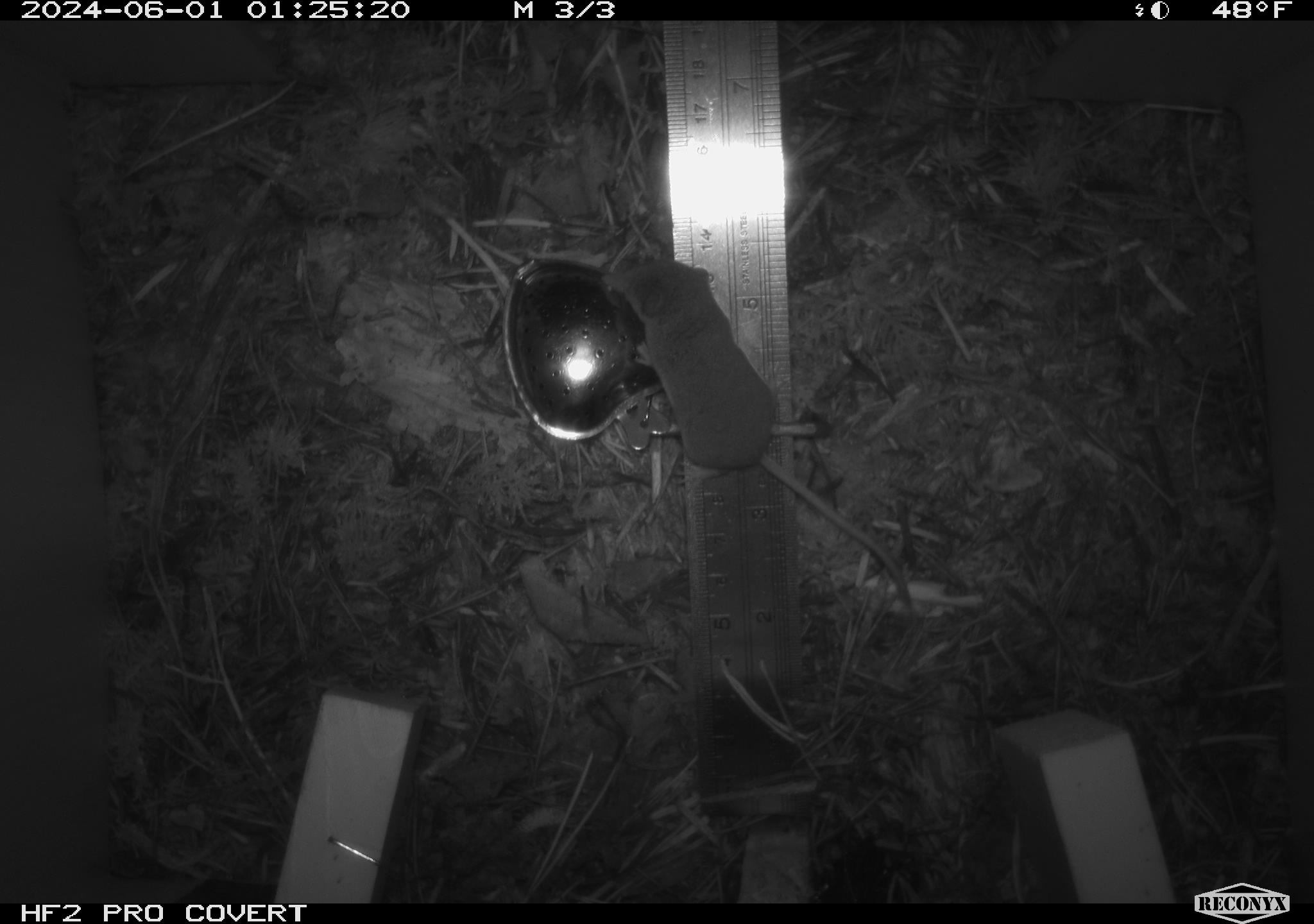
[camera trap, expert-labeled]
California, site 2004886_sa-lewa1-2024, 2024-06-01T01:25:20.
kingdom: Animalia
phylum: Chordata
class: Mammalia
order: Eulipotyphla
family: Soricidae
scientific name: Soricidae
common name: shrews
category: soricidae family